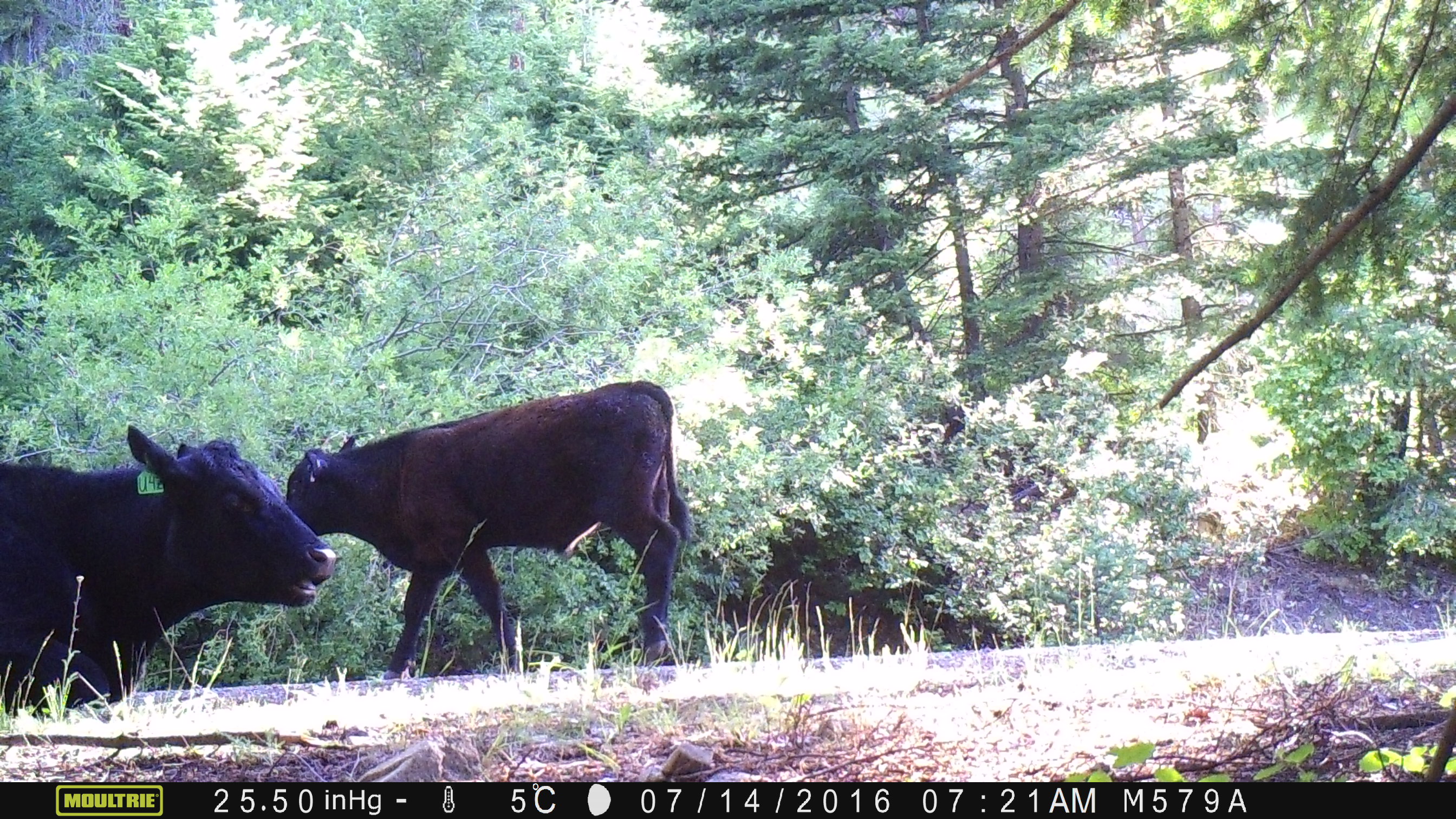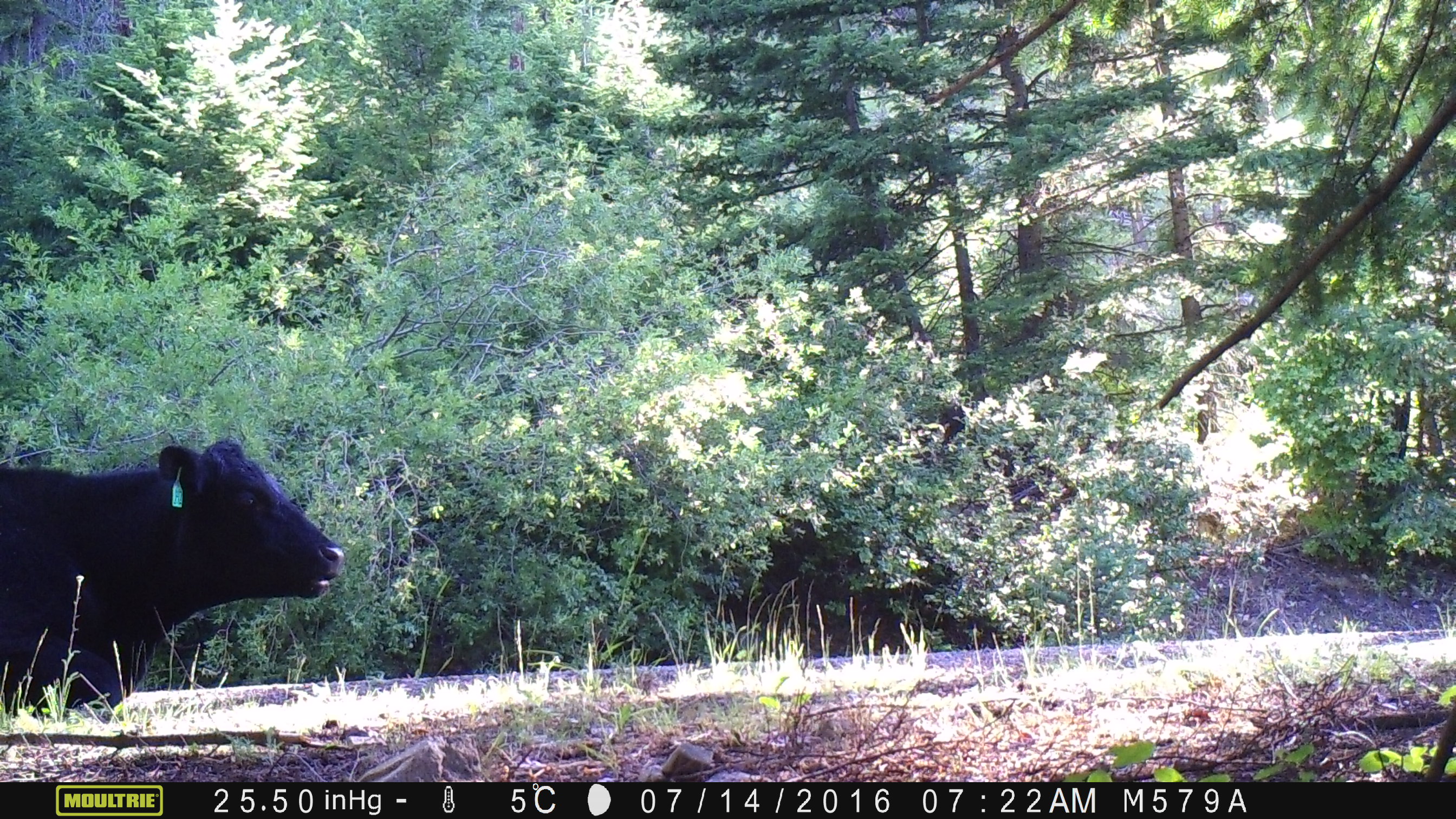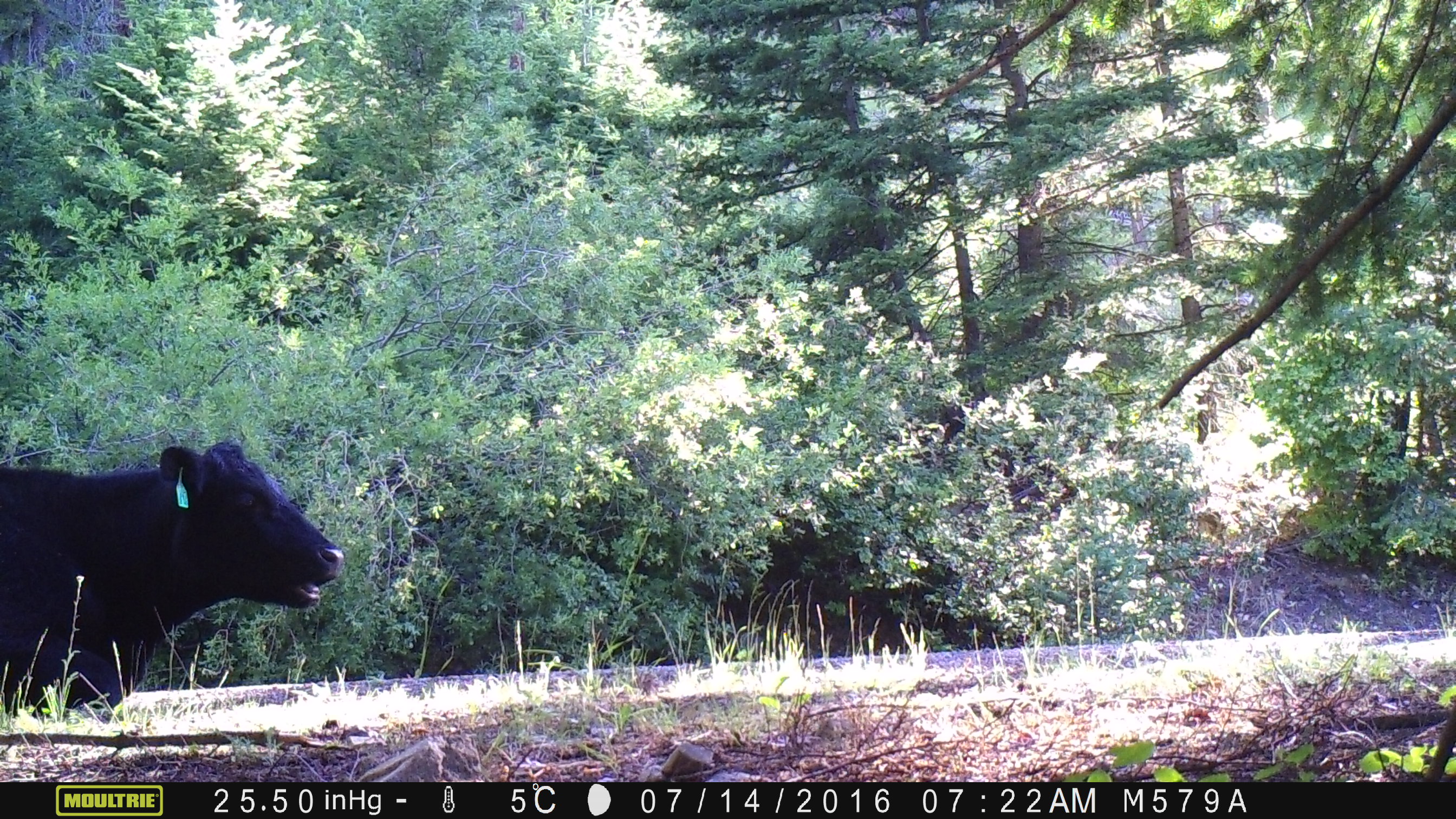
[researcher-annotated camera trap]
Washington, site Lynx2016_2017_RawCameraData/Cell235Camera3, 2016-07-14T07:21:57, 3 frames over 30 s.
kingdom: Animalia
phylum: Chordata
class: Mammalia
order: Artiodactyla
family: Bovidae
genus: Bos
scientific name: Bos taurus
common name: domestic cattle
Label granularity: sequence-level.